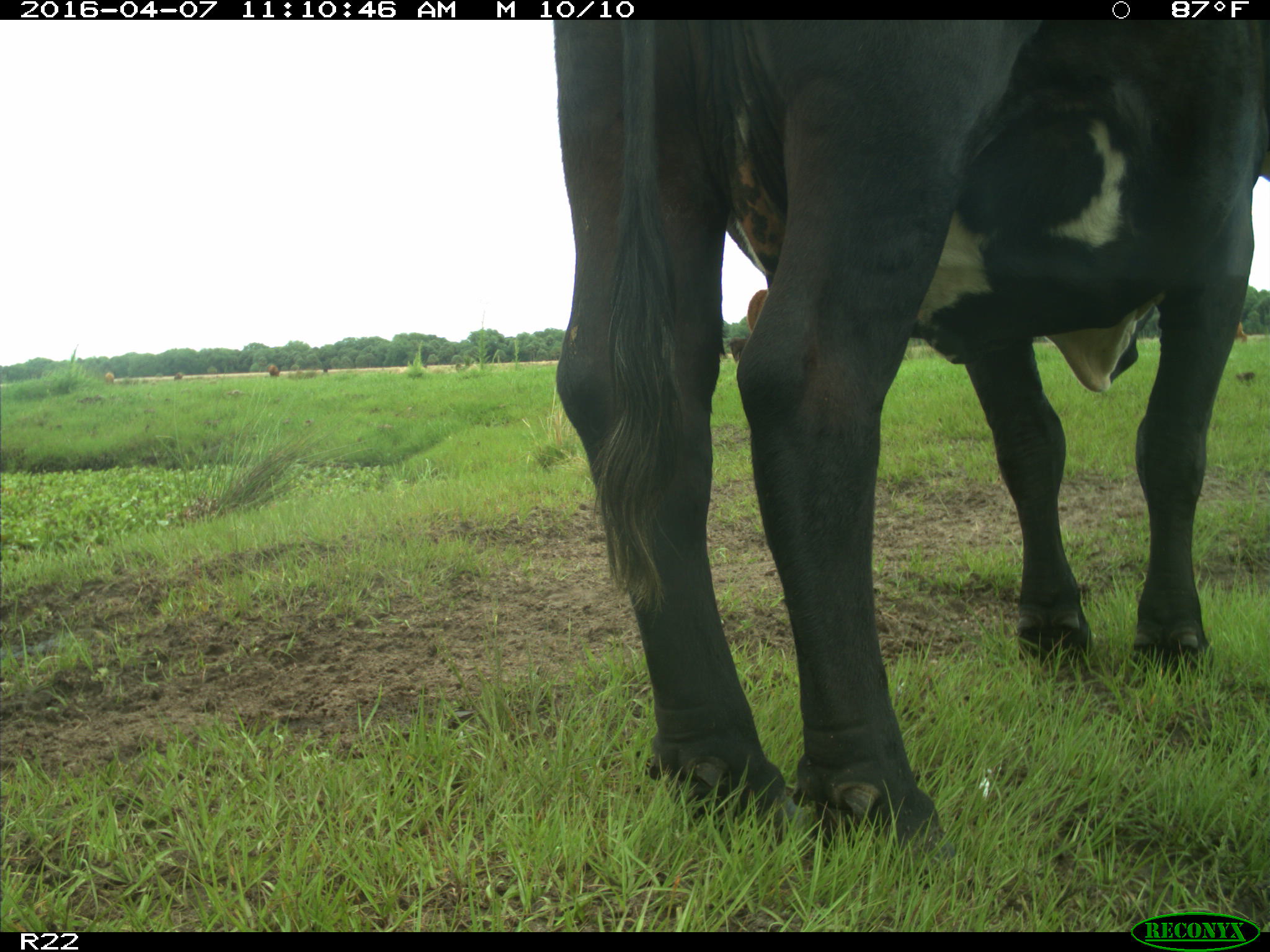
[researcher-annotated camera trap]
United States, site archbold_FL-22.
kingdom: Animalia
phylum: Chordata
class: Mammalia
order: Artiodactyla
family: Bovidae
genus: Bos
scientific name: Bos taurus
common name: domestic cow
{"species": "Bos taurus (domestic cow)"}